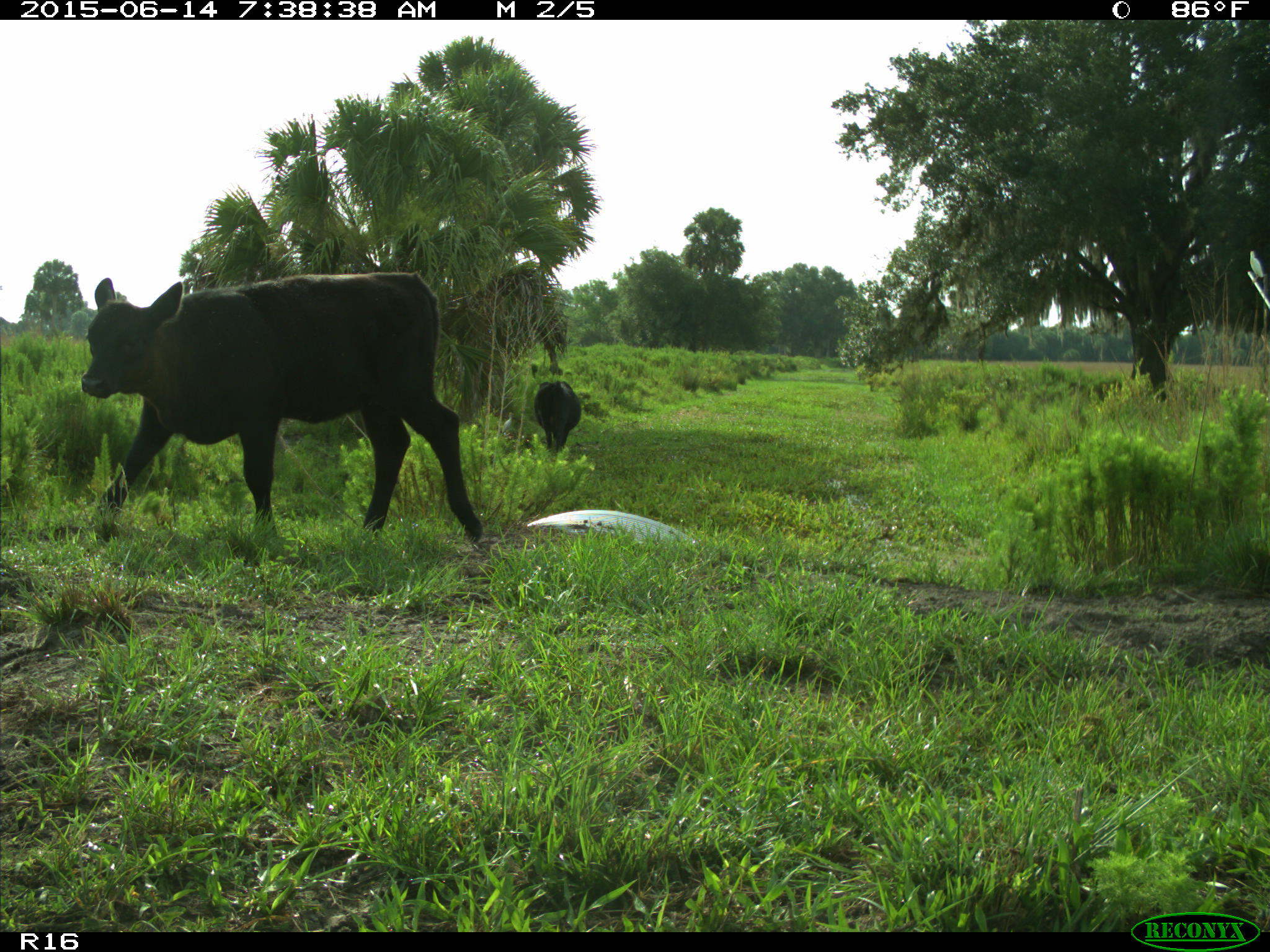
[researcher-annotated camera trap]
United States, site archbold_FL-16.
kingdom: Animalia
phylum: Chordata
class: Mammalia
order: Artiodactyla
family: Bovidae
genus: Bos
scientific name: Bos taurus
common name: domestic cow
Bos taurus (domestic cow).